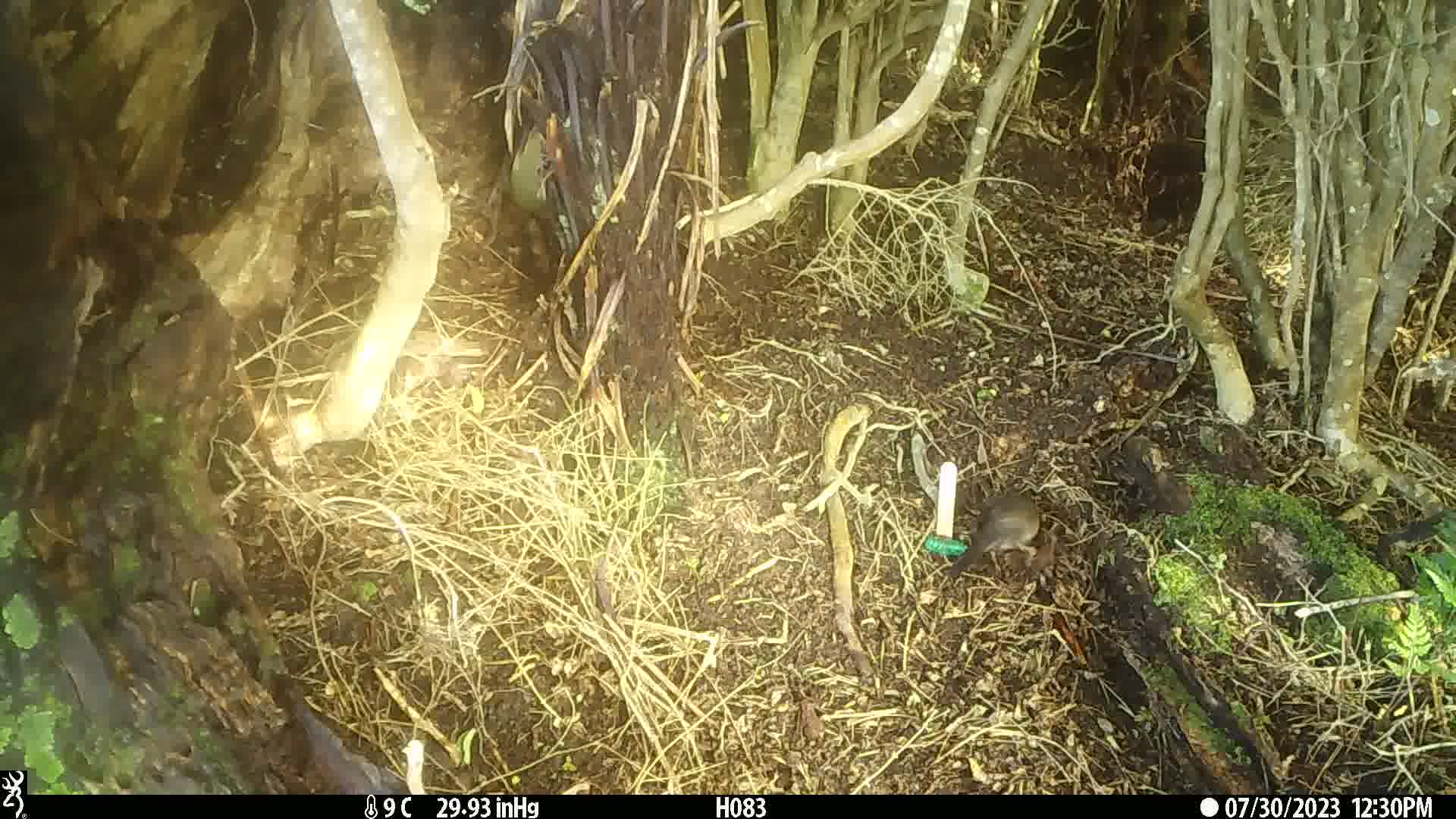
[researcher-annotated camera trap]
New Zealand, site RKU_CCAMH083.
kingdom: Animalia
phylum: Chordata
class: Aves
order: Passeriformes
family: Turdidae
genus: Turdus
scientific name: Turdus philomelos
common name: song thrush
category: thrush